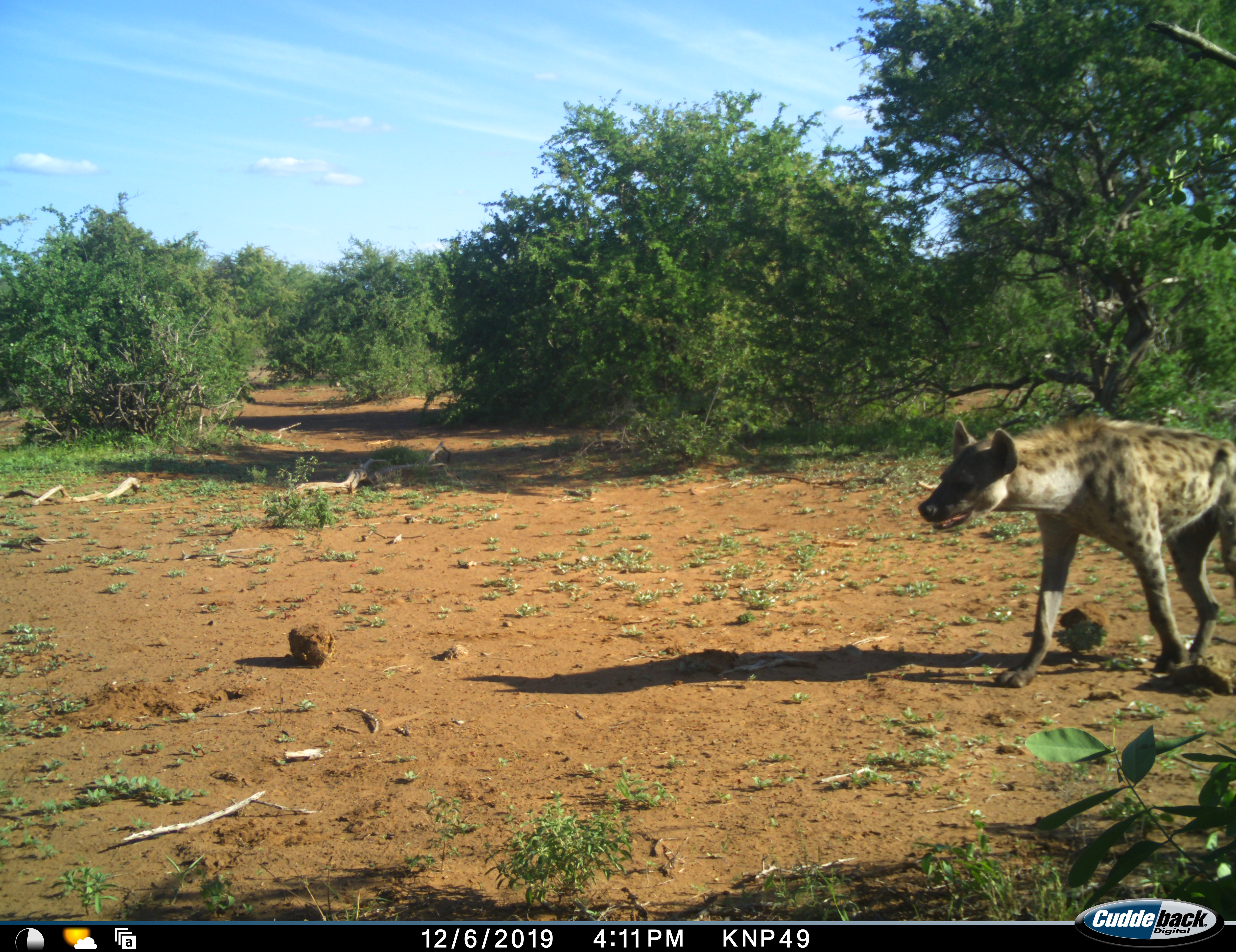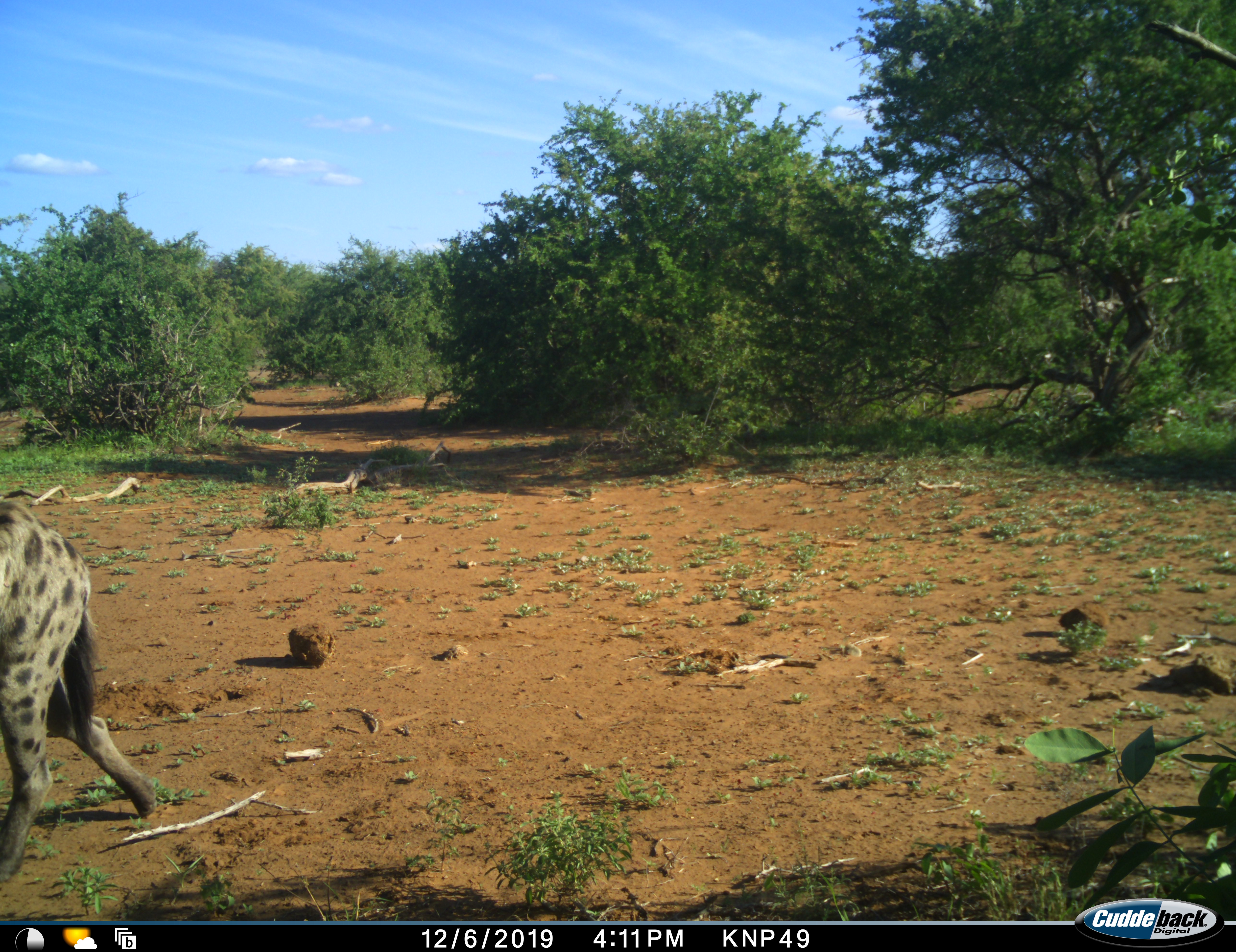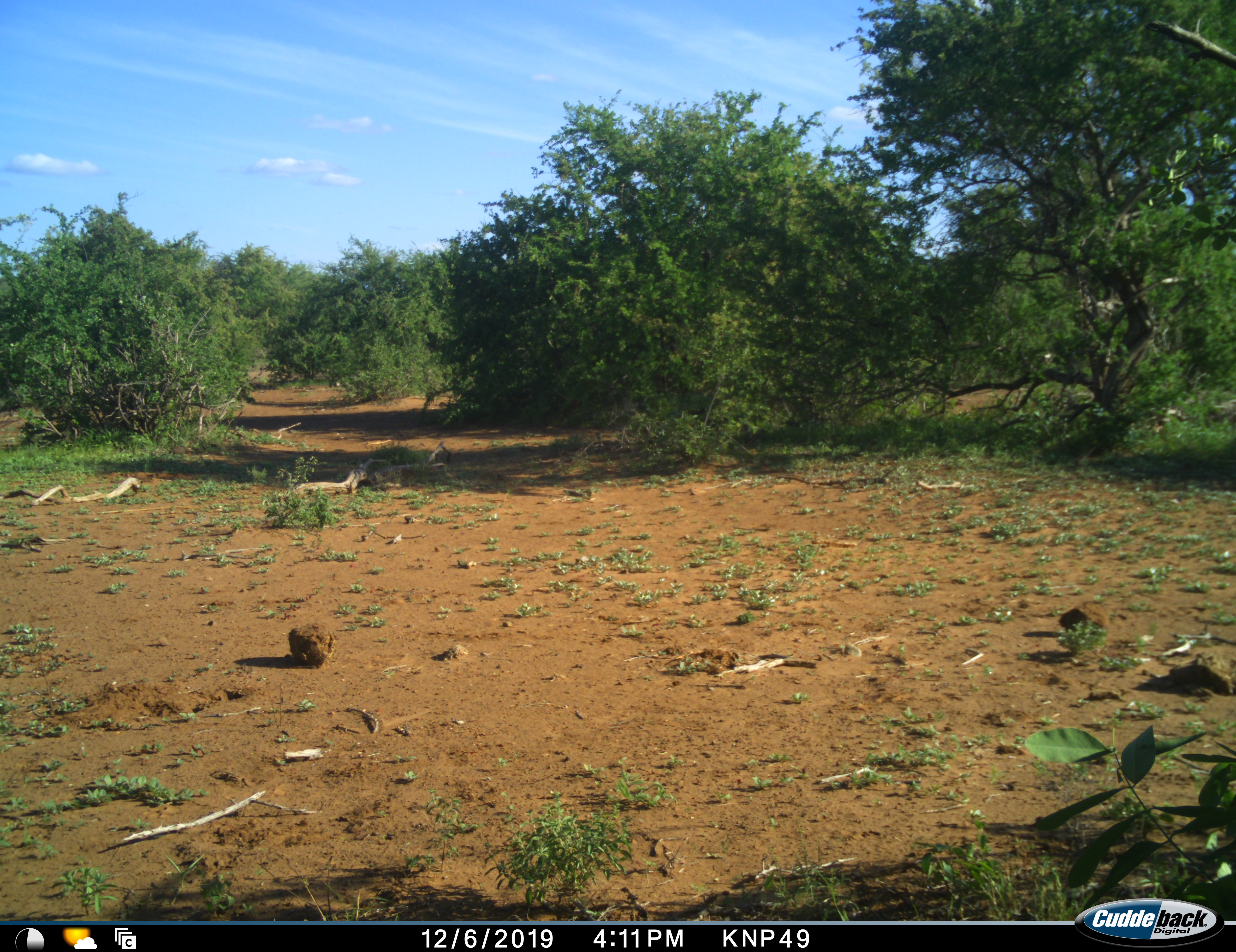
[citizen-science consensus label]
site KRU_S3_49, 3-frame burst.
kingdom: Animalia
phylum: Chordata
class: Mammalia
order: Carnivora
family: Hyaenidae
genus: Crocuta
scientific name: Crocuta crocuta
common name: spotted hyena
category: hyenaspotted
Hyenaspotted (spotted hyena) (Crocuta crocuta), count 1. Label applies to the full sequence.